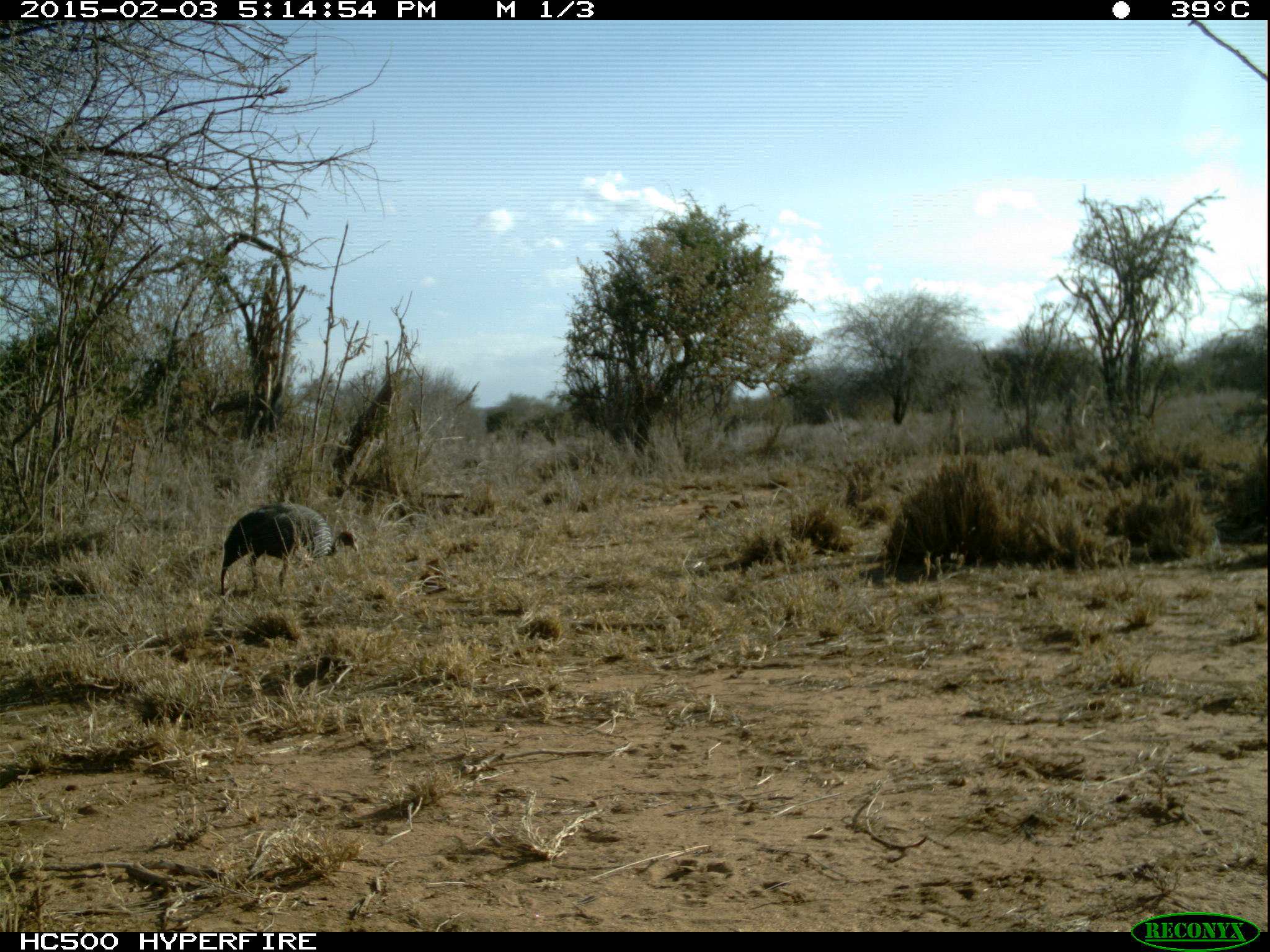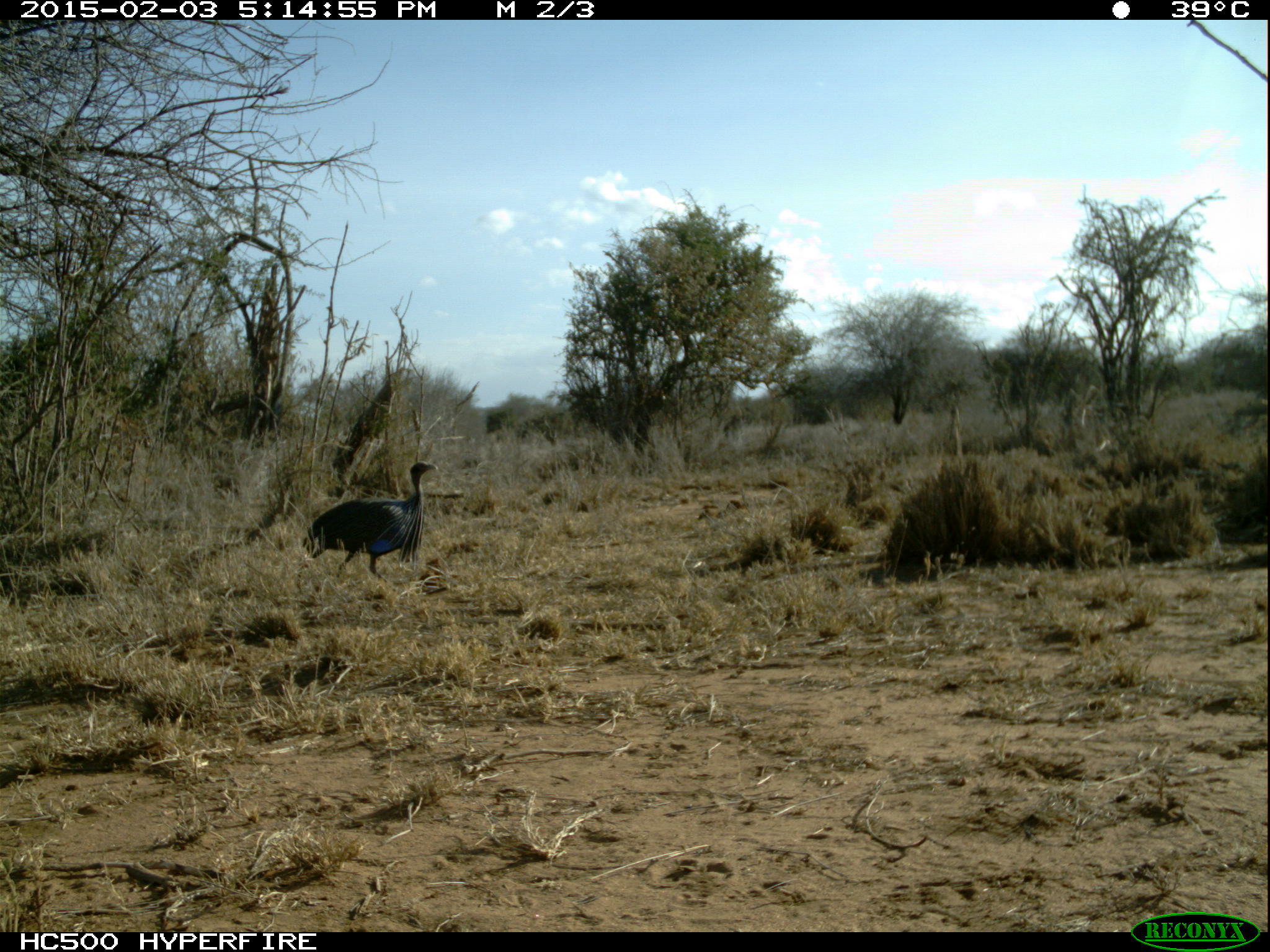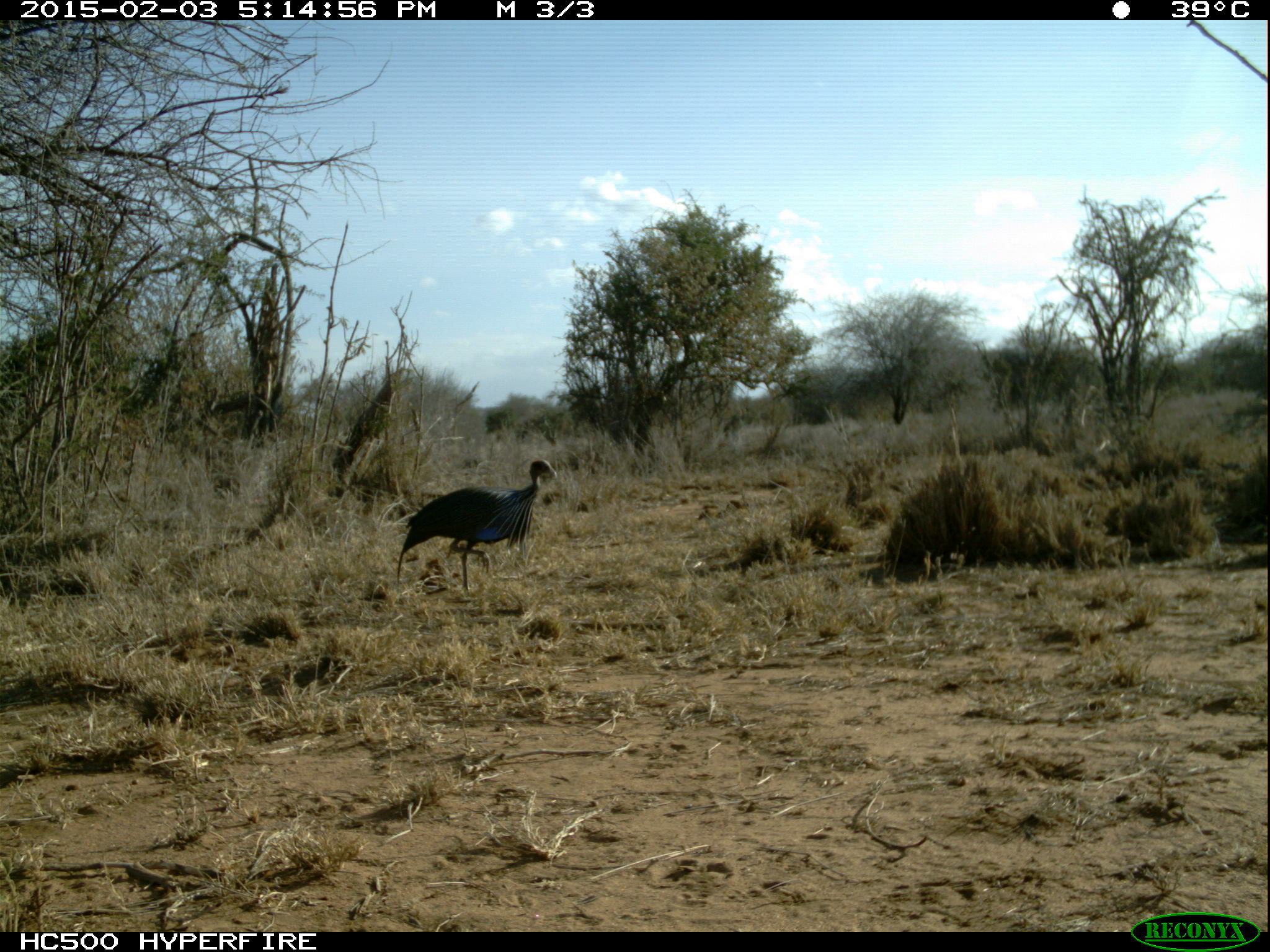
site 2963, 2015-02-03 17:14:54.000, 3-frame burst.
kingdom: Animalia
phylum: Chordata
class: Aves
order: Galliformes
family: Numididae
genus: Acryllium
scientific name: Acryllium vulturinum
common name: vulturine guineafowl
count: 2